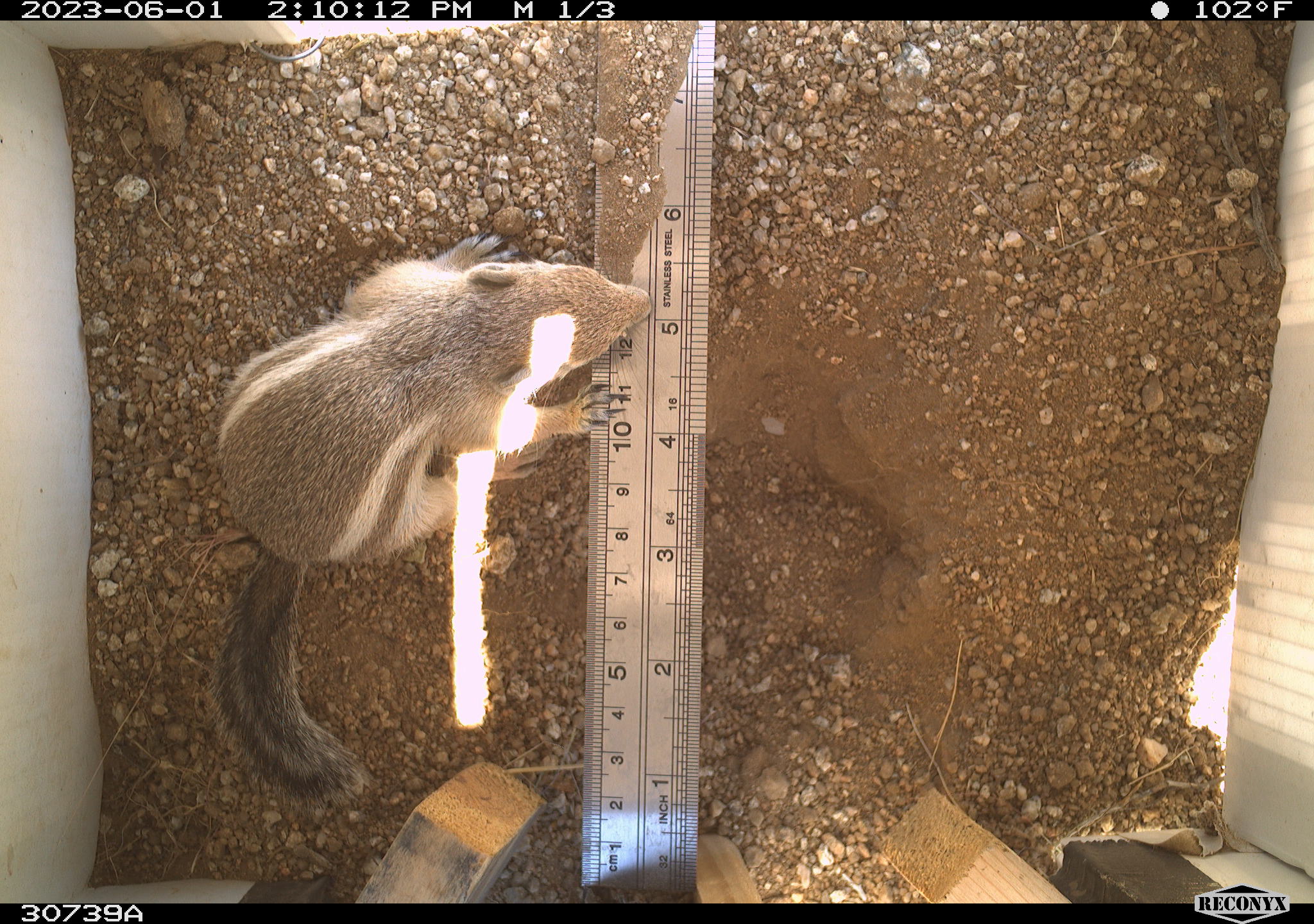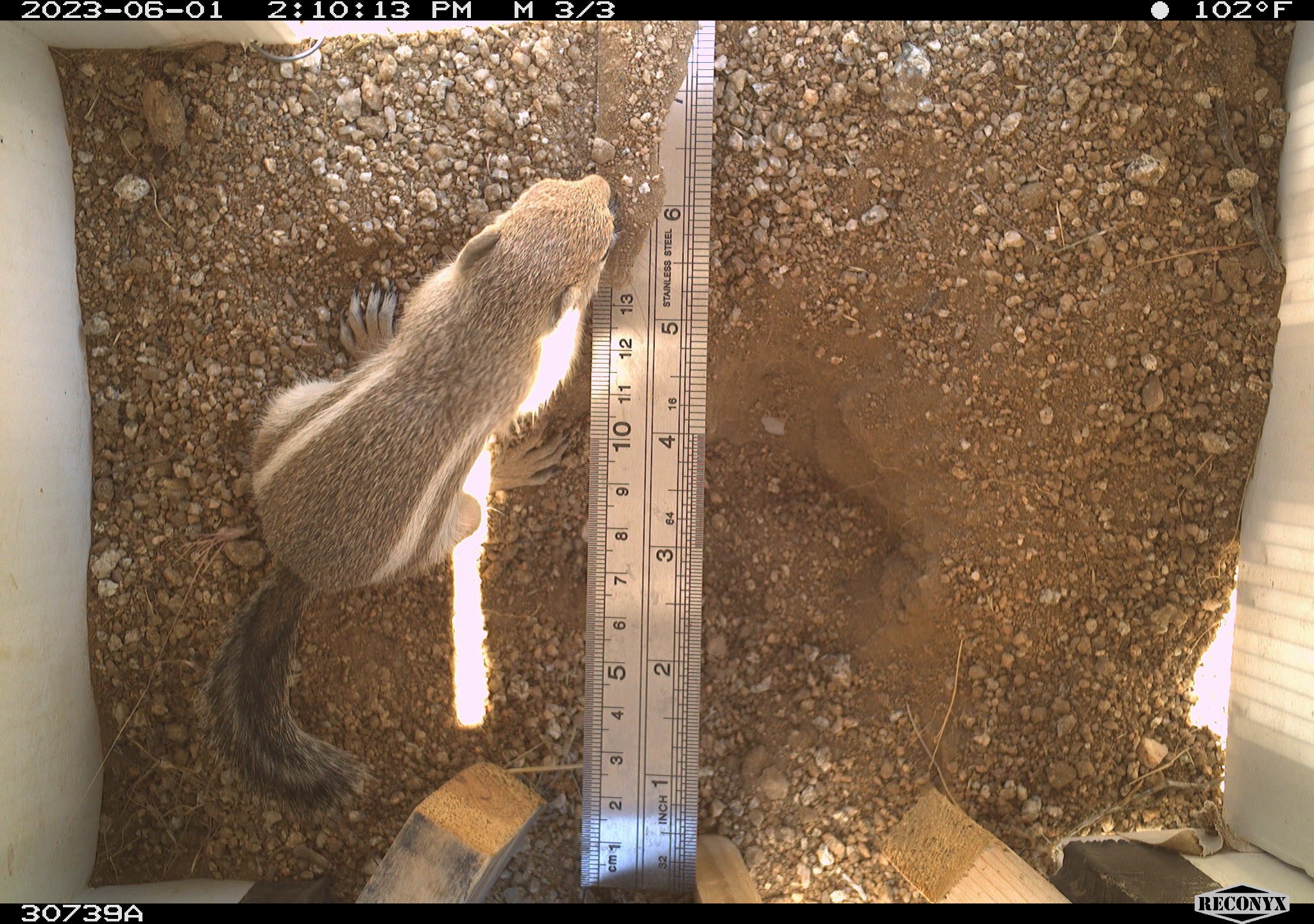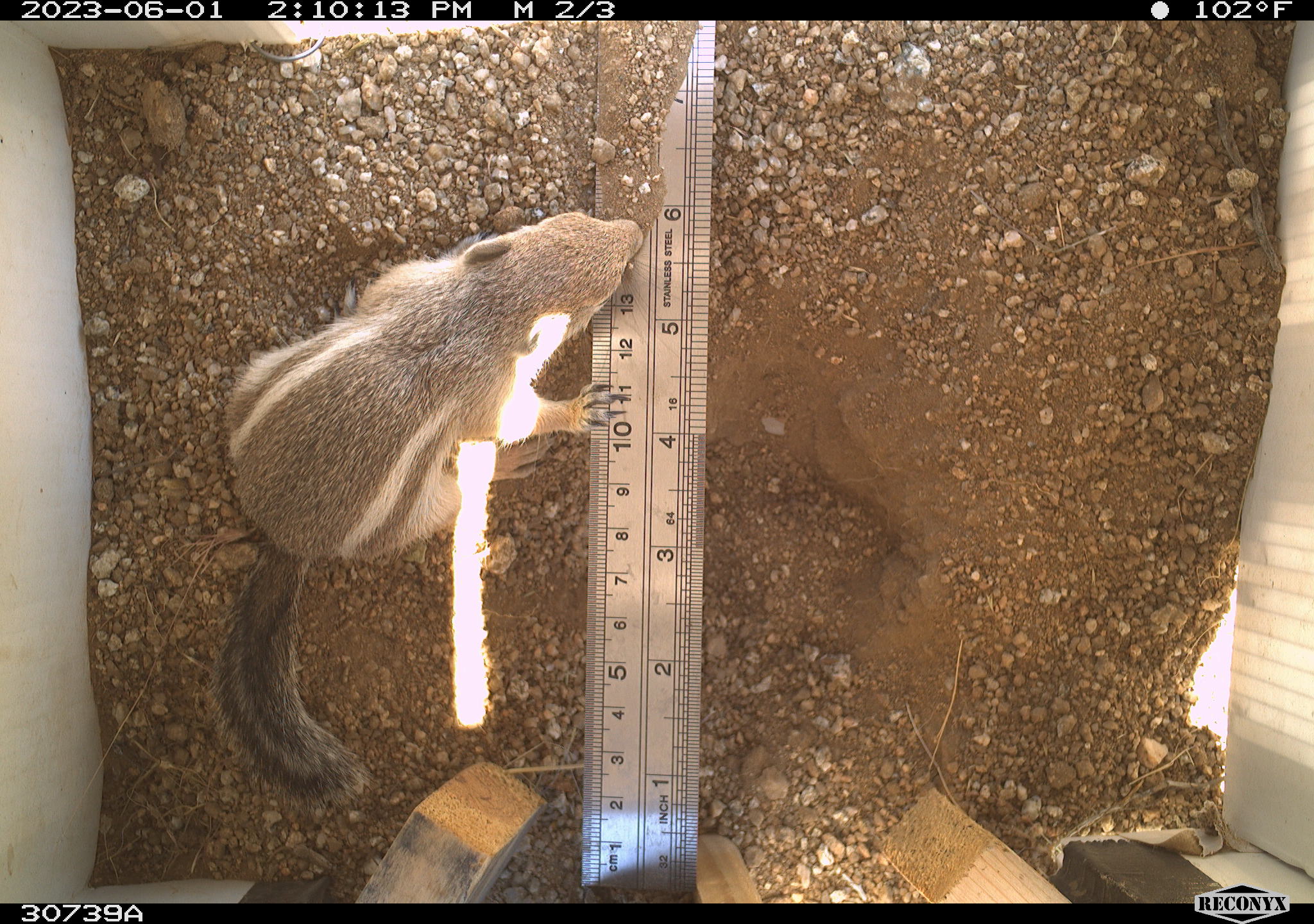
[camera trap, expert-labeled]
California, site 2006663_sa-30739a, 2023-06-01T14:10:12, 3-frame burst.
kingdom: Animalia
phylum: Chordata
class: Mammalia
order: Rodentia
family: Sciuridae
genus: Ammospermophilus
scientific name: Ammospermophilus leucurus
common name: white-tailed antelope squirrel